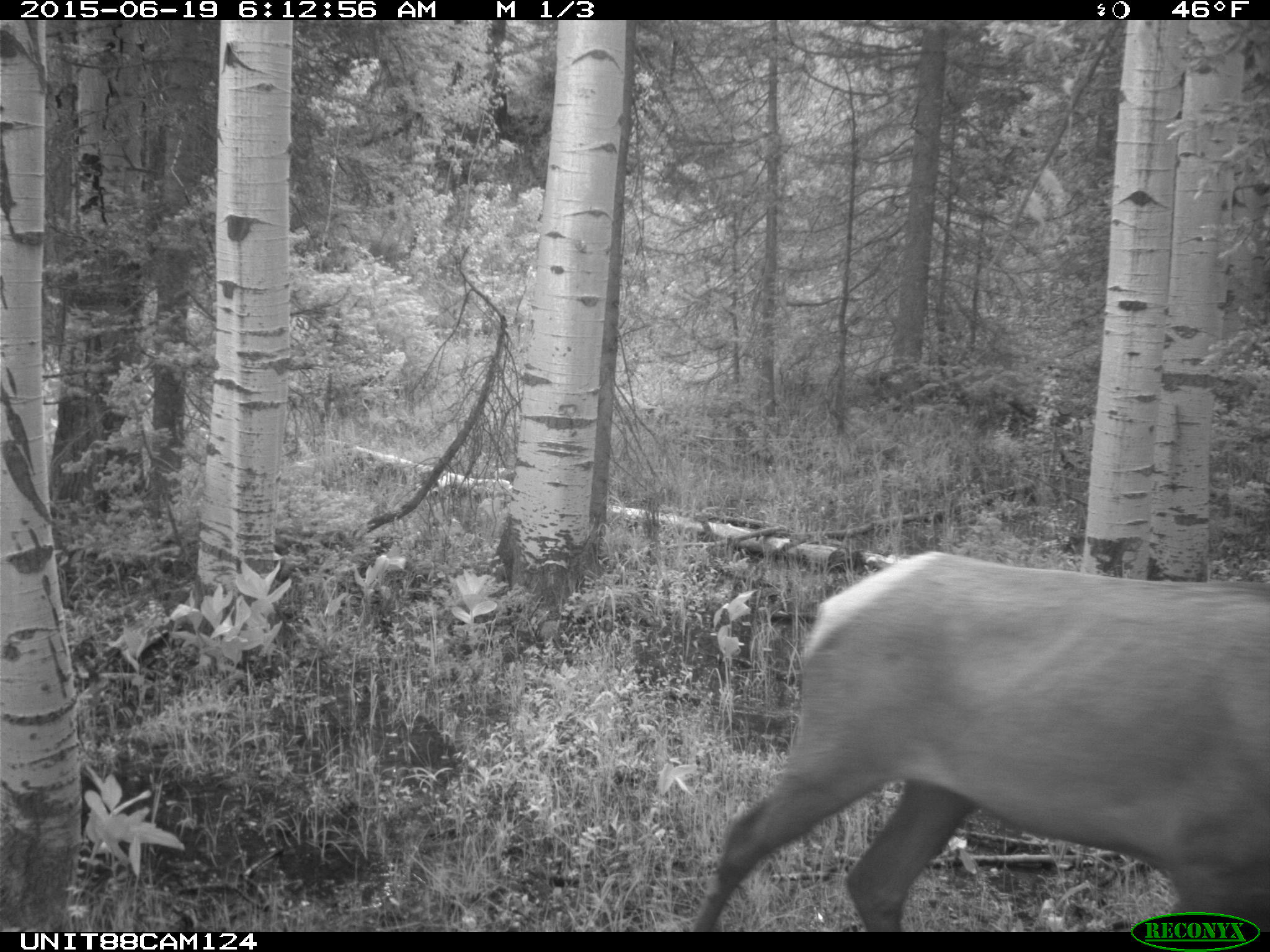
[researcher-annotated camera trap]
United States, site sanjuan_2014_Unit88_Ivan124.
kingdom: Animalia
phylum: Chordata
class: Mammalia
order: Artiodactyla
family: Cervidae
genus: Cervus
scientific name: Cervus elaphus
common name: red deer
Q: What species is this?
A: Cervus elaphus (red deer).